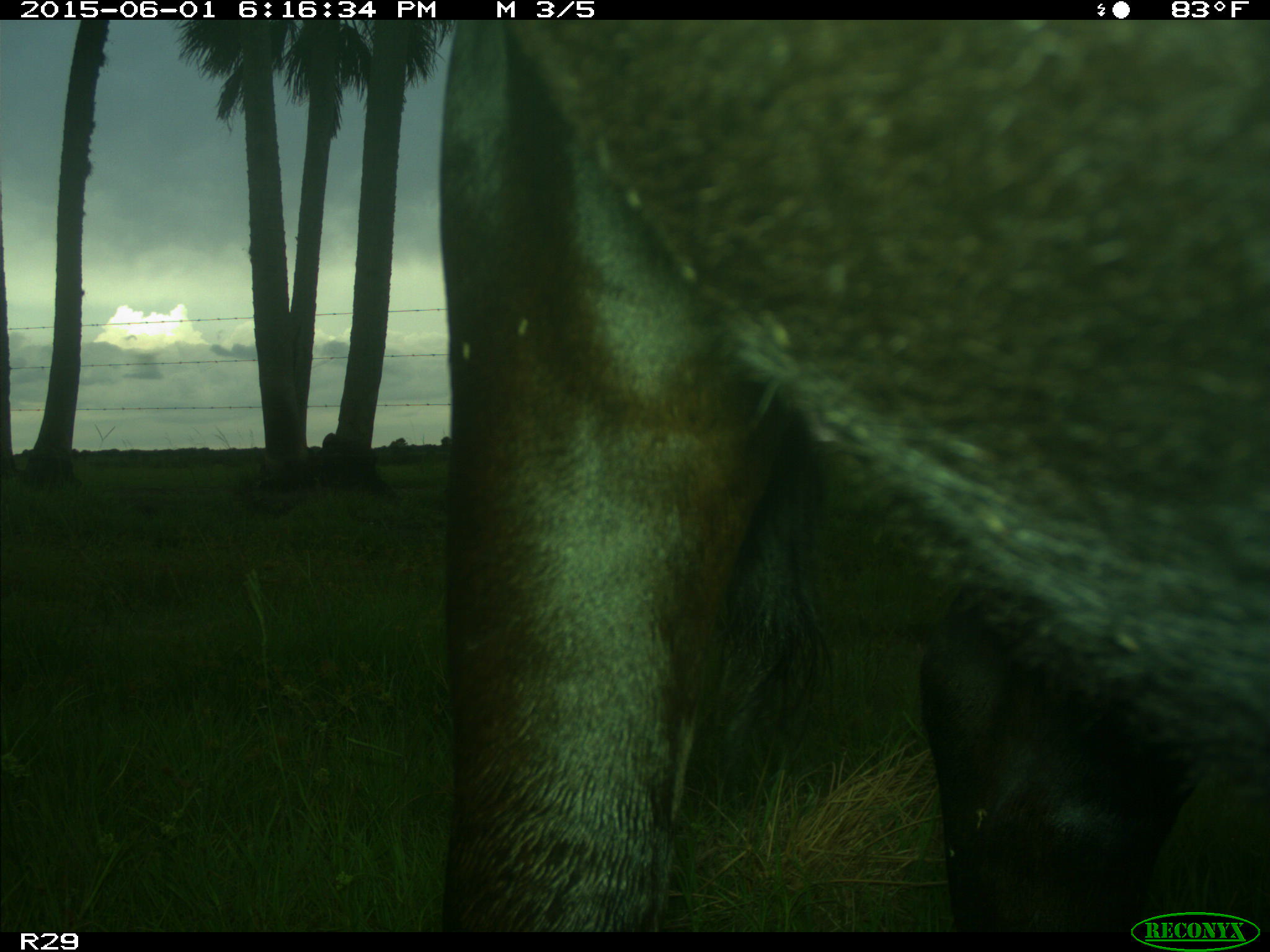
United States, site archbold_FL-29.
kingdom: Animalia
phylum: Chordata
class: Mammalia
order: Artiodactyla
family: Bovidae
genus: Bos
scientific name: Bos taurus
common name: domestic cow